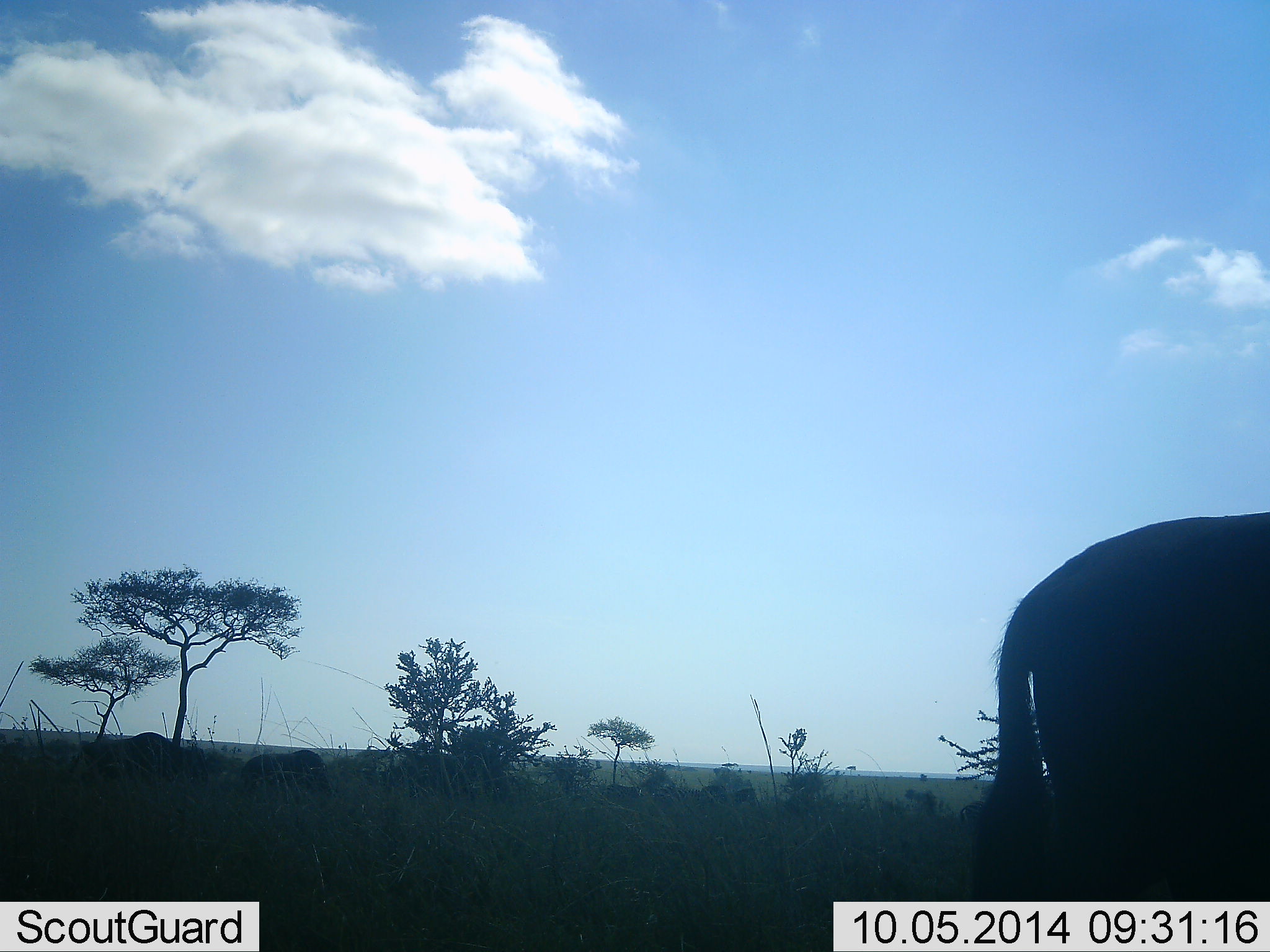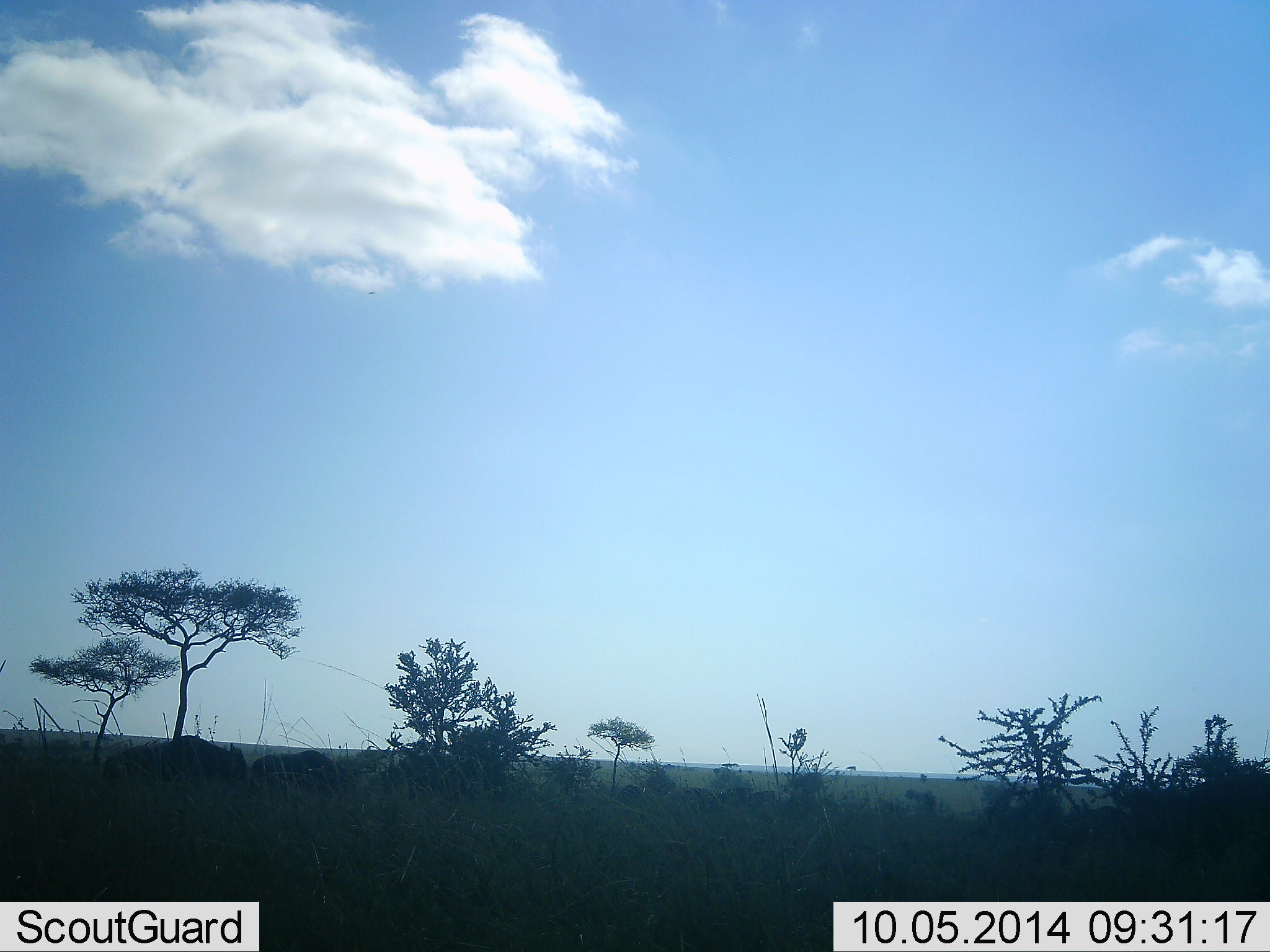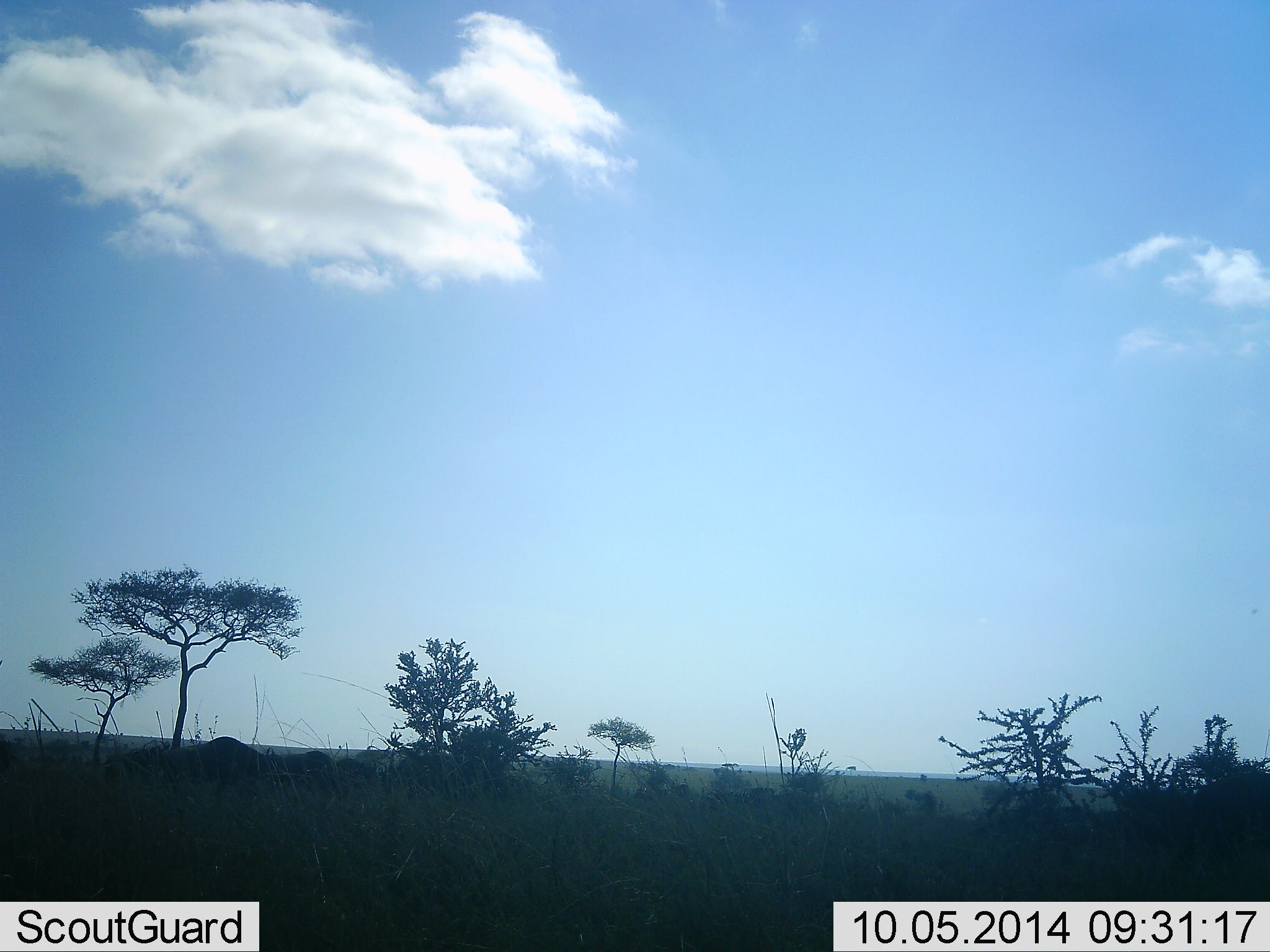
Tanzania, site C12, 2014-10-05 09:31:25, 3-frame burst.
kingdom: Animalia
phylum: Chordata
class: Mammalia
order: Artiodactyla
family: Bovidae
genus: Connochaetes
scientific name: Connochaetes taurinus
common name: blue wildebeest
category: wildebeest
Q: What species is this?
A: Wildebeest (blue wildebeest) (Connochaetes taurinus).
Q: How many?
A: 11-50.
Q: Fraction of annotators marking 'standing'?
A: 0%.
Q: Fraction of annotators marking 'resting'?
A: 10%.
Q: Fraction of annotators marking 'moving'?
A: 90%.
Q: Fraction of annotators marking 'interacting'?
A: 0%.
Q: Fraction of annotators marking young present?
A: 0%.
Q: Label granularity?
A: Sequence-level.